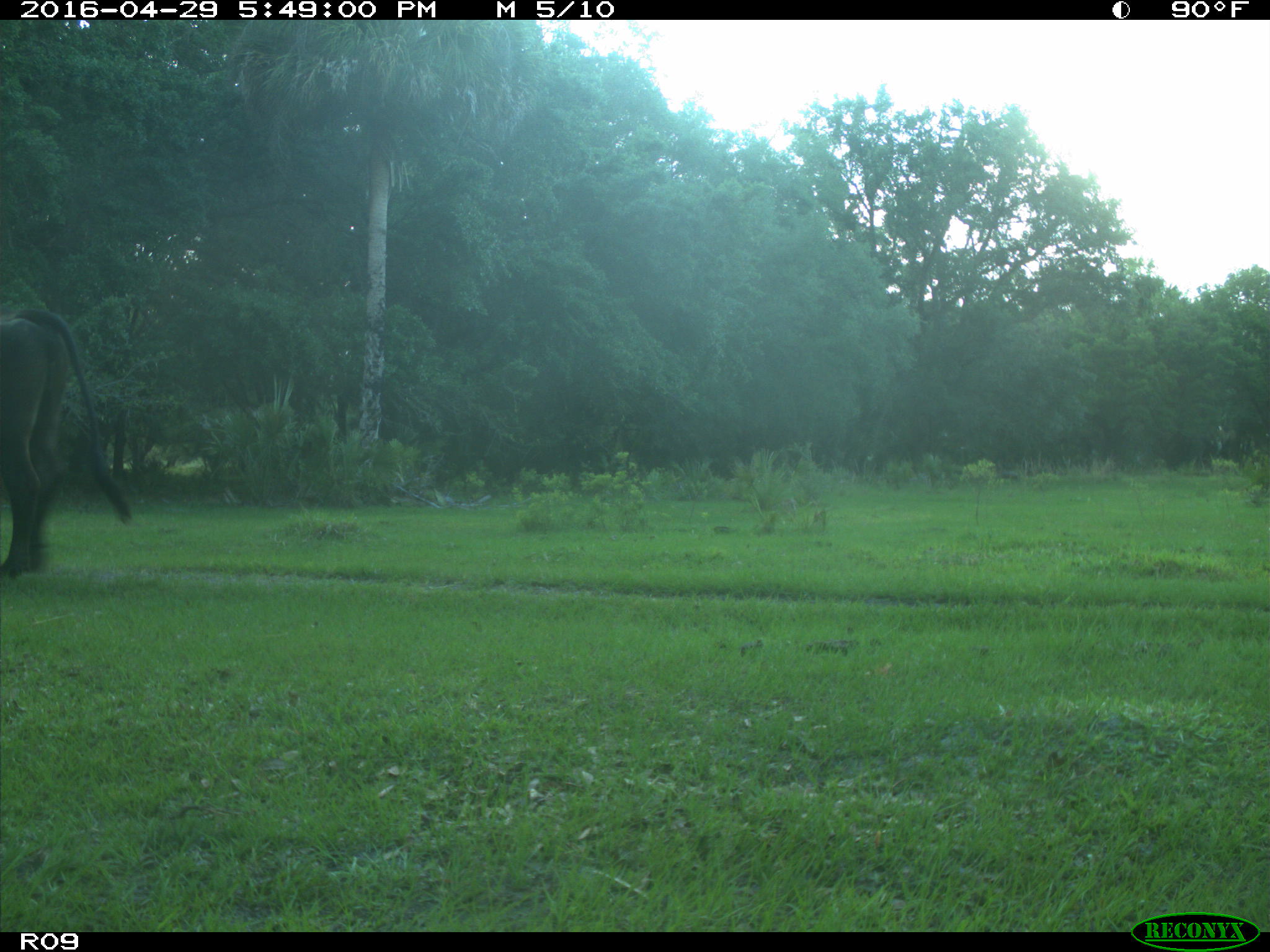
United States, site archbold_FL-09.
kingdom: Animalia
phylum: Chordata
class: Mammalia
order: Artiodactyla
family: Bovidae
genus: Bos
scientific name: Bos taurus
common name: domestic cow